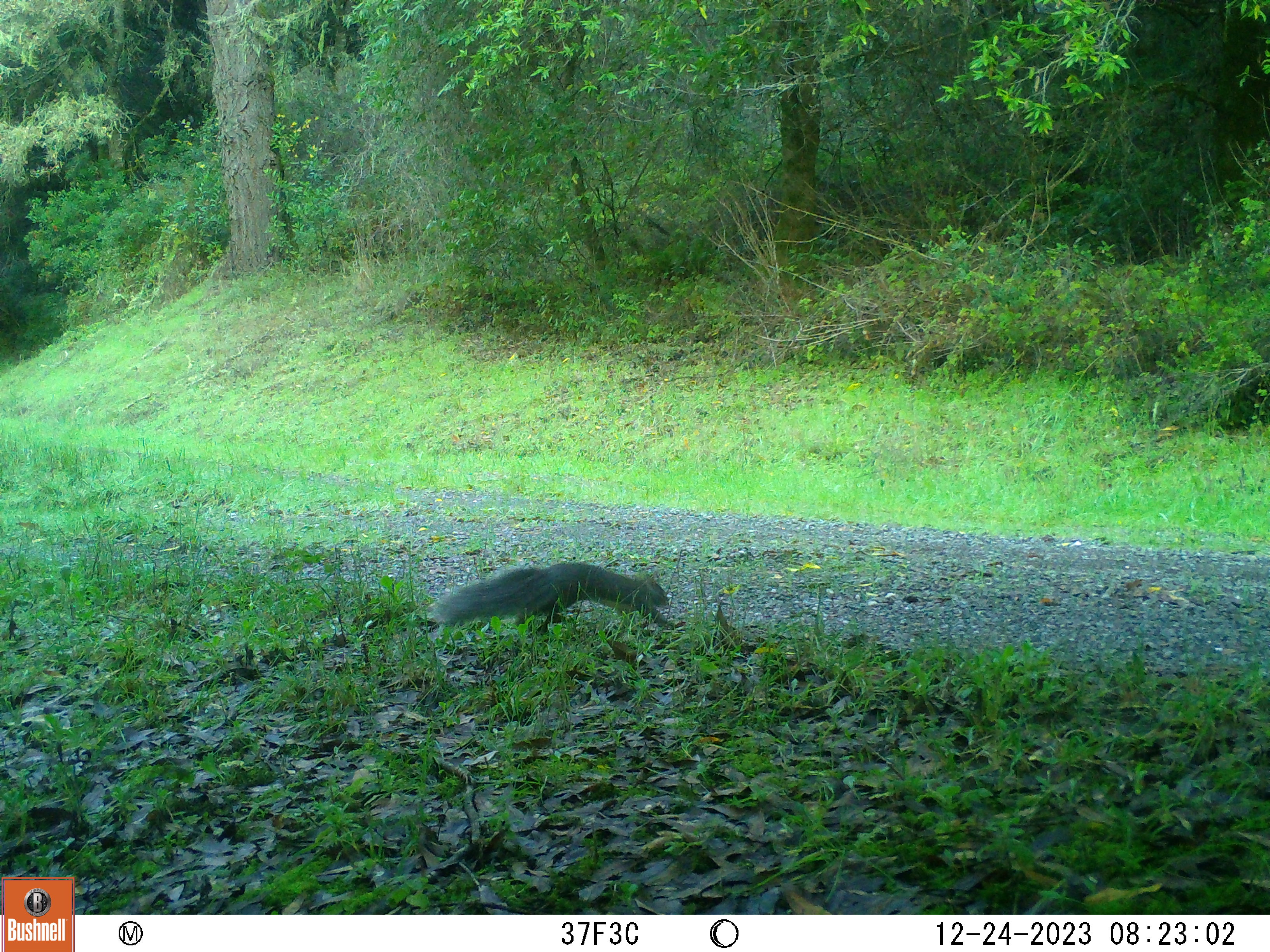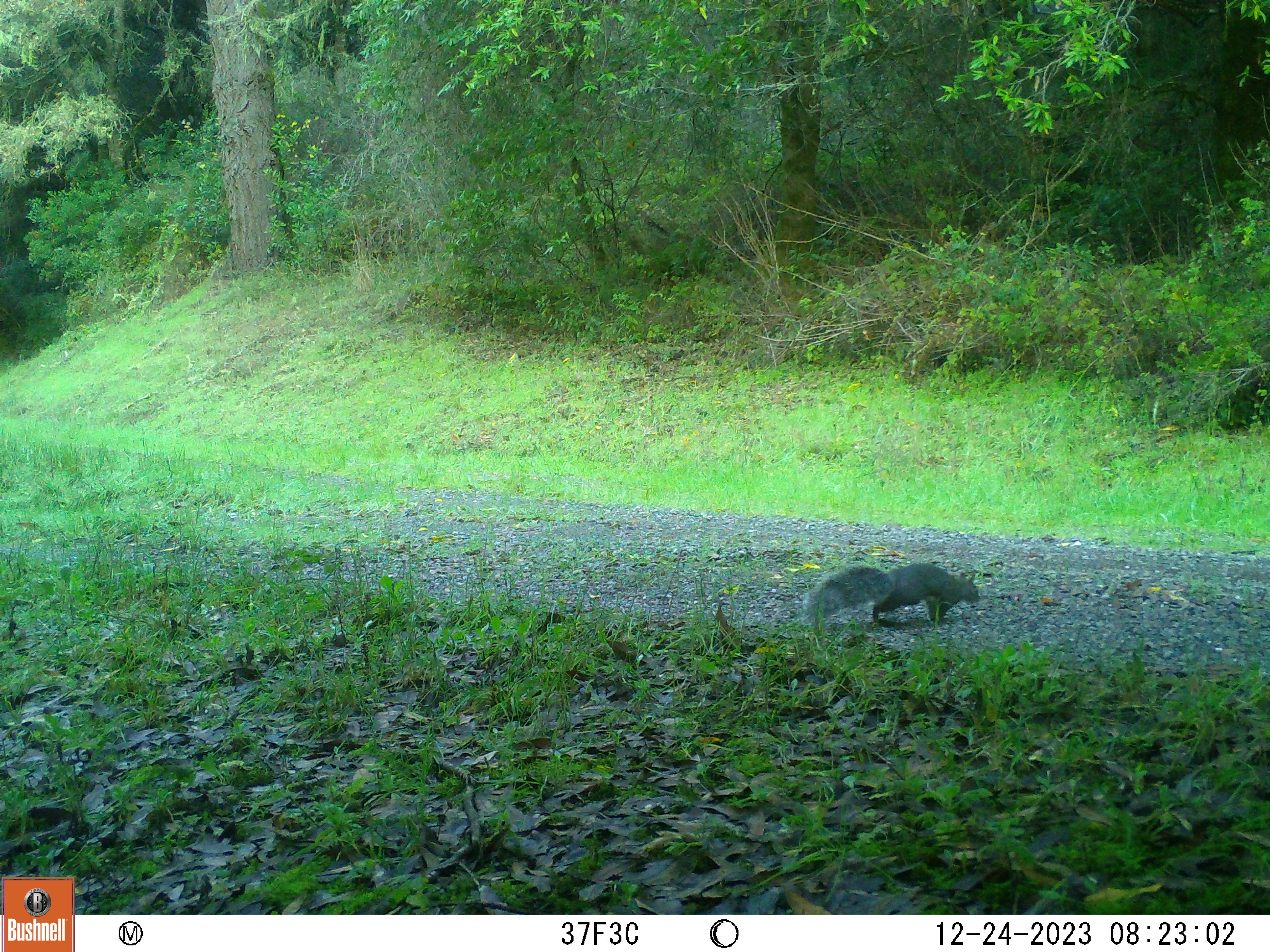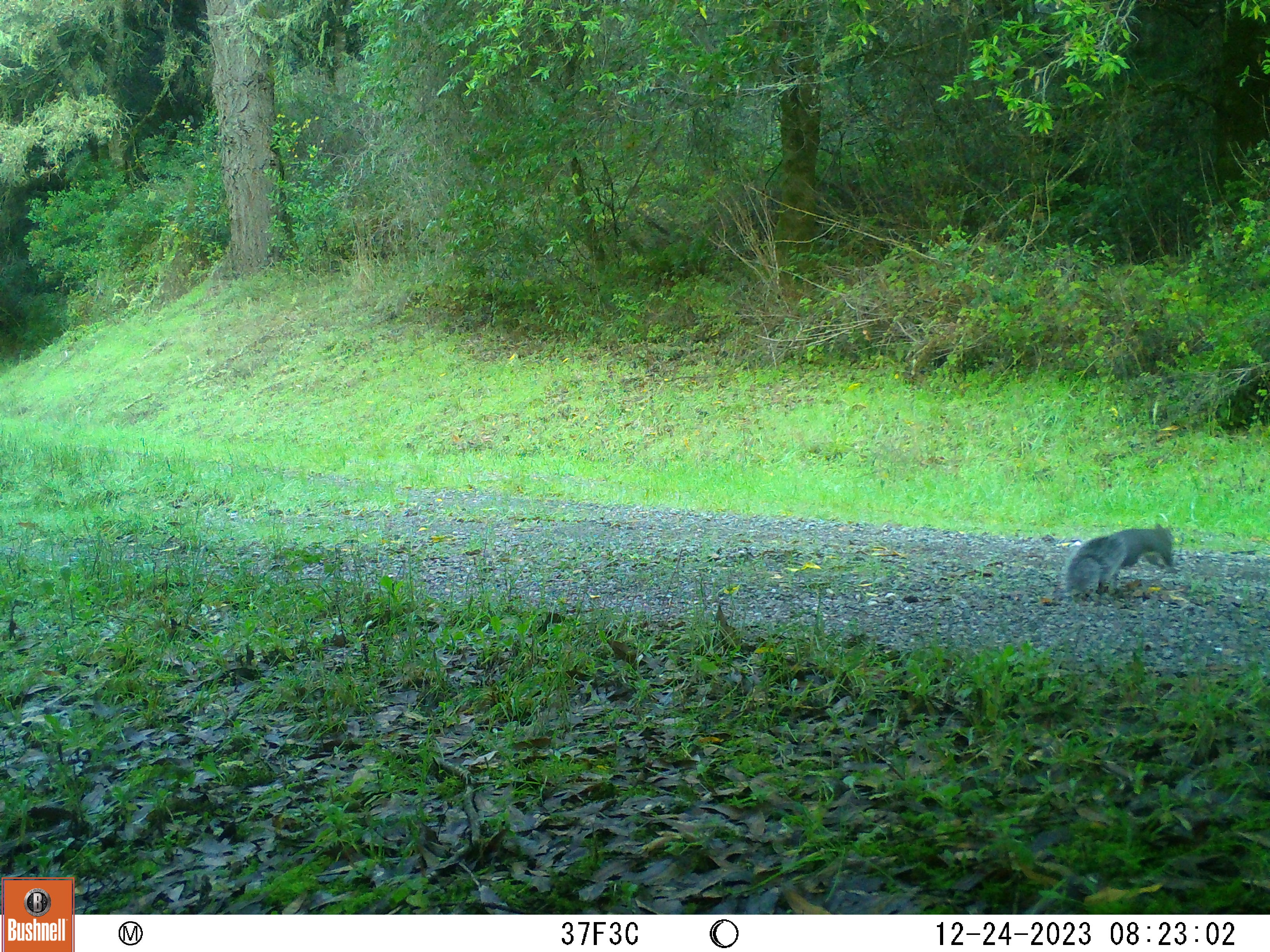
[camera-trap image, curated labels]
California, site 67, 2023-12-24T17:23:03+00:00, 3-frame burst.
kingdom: Animalia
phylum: Chordata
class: Mammalia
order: Rodentia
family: Sciuridae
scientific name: Sciuridae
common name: squirrel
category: unknown squirrel